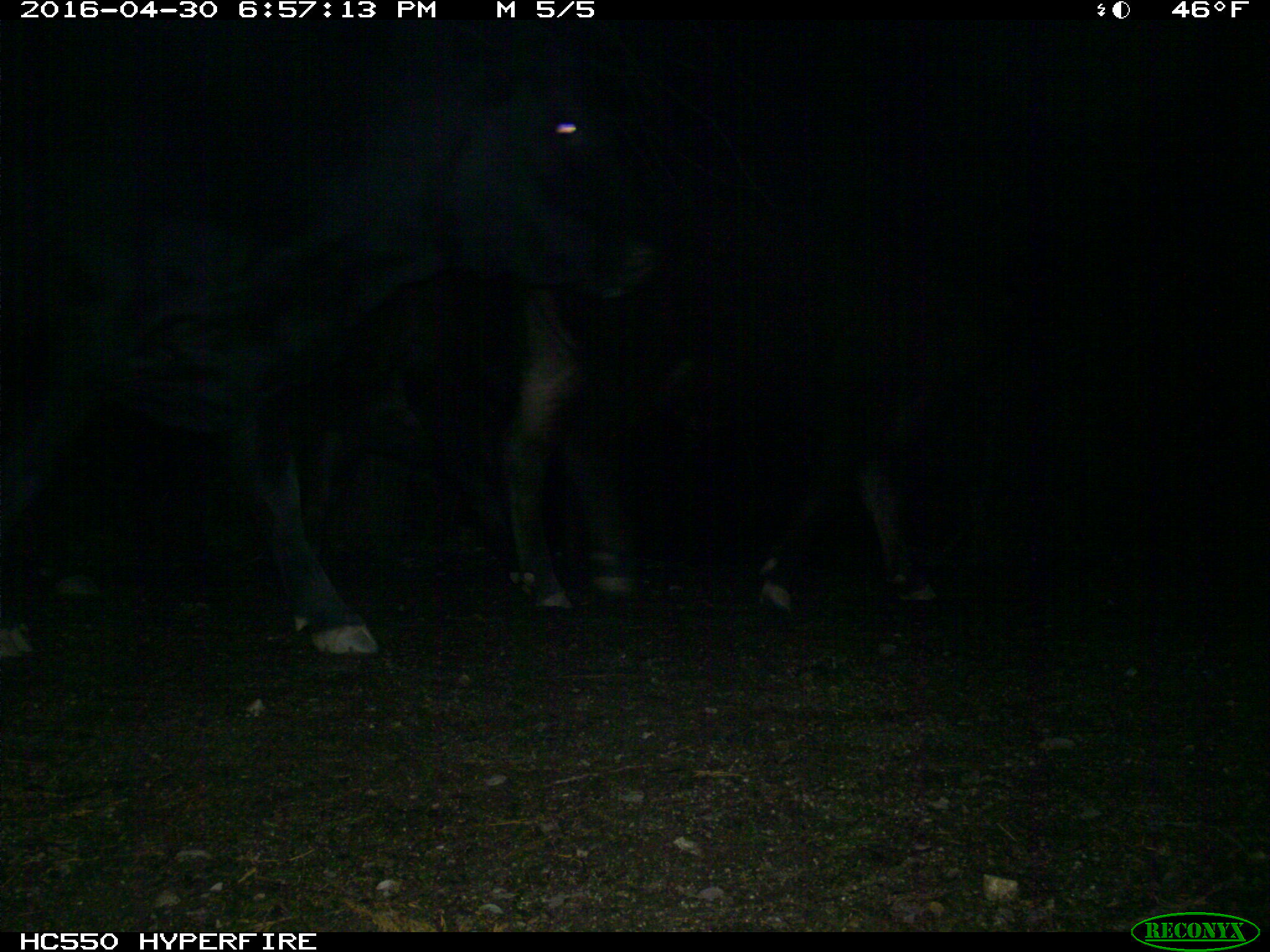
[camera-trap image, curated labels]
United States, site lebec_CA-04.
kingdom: Animalia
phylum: Chordata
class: Mammalia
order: Artiodactyla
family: Bovidae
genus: Bos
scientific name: Bos taurus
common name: domestic cow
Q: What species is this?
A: Bos taurus (domestic cow).